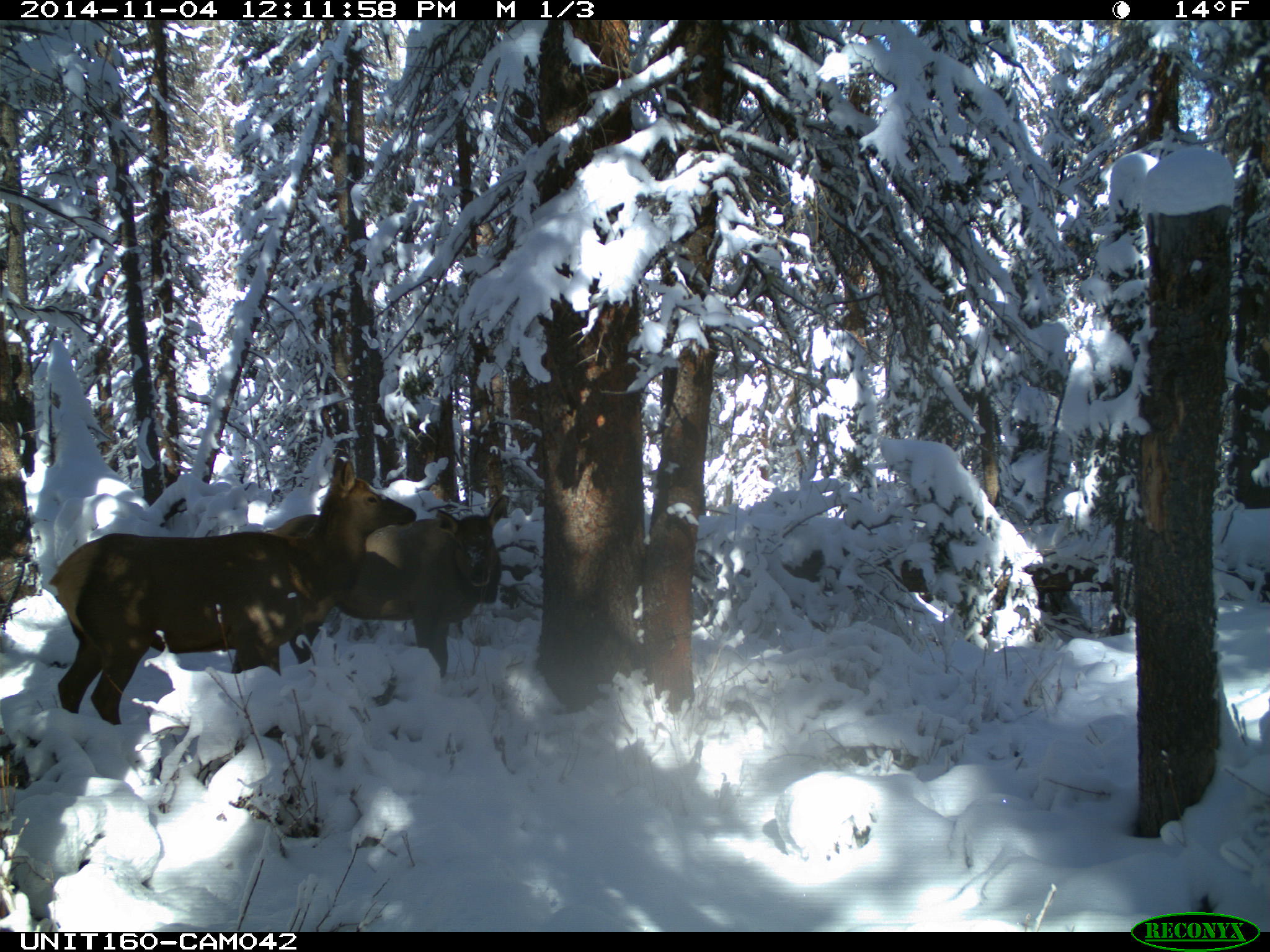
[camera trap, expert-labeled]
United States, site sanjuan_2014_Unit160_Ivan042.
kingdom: Animalia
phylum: Chordata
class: Mammalia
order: Artiodactyla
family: Cervidae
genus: Cervus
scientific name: Cervus elaphus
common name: red deer